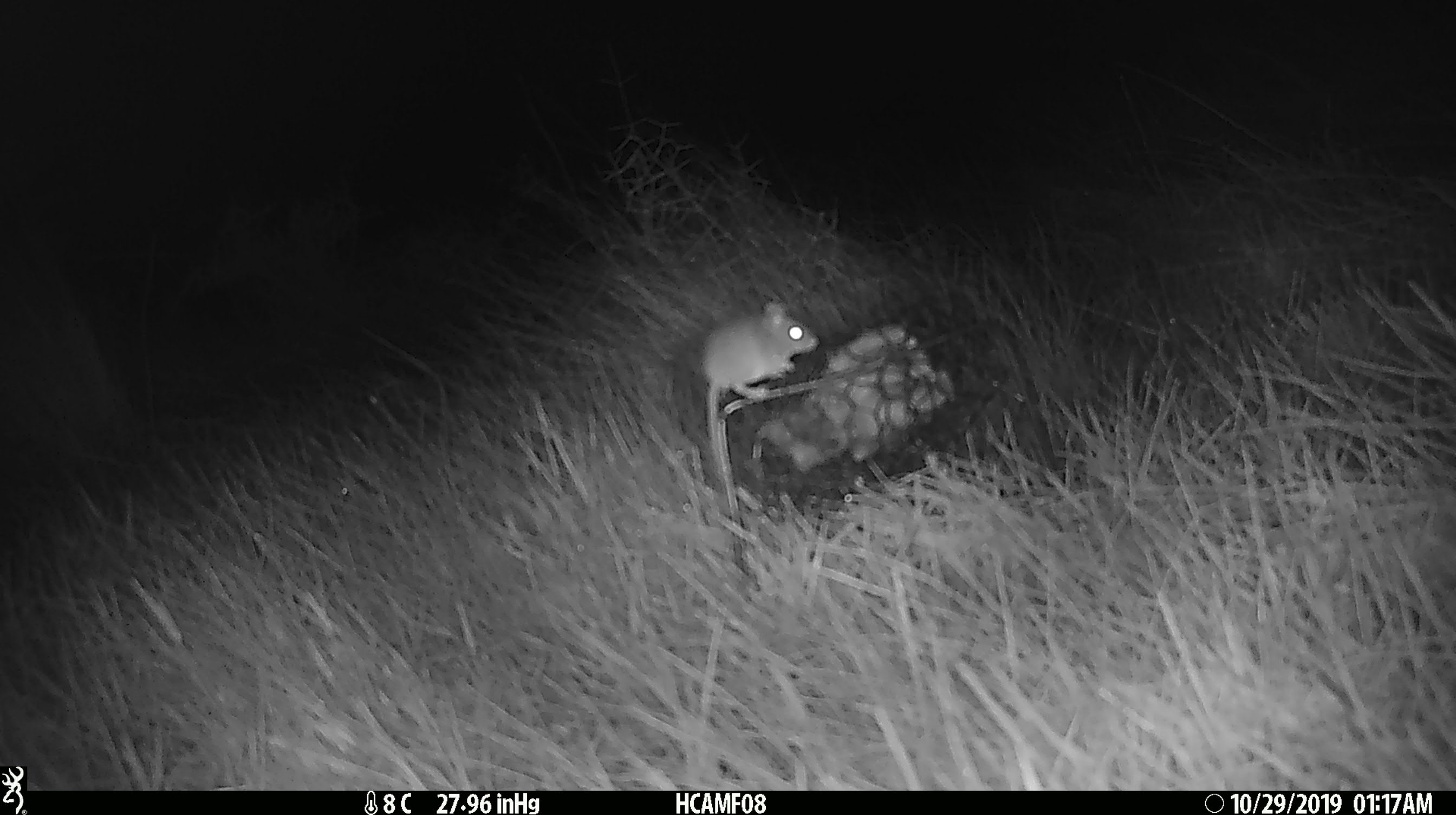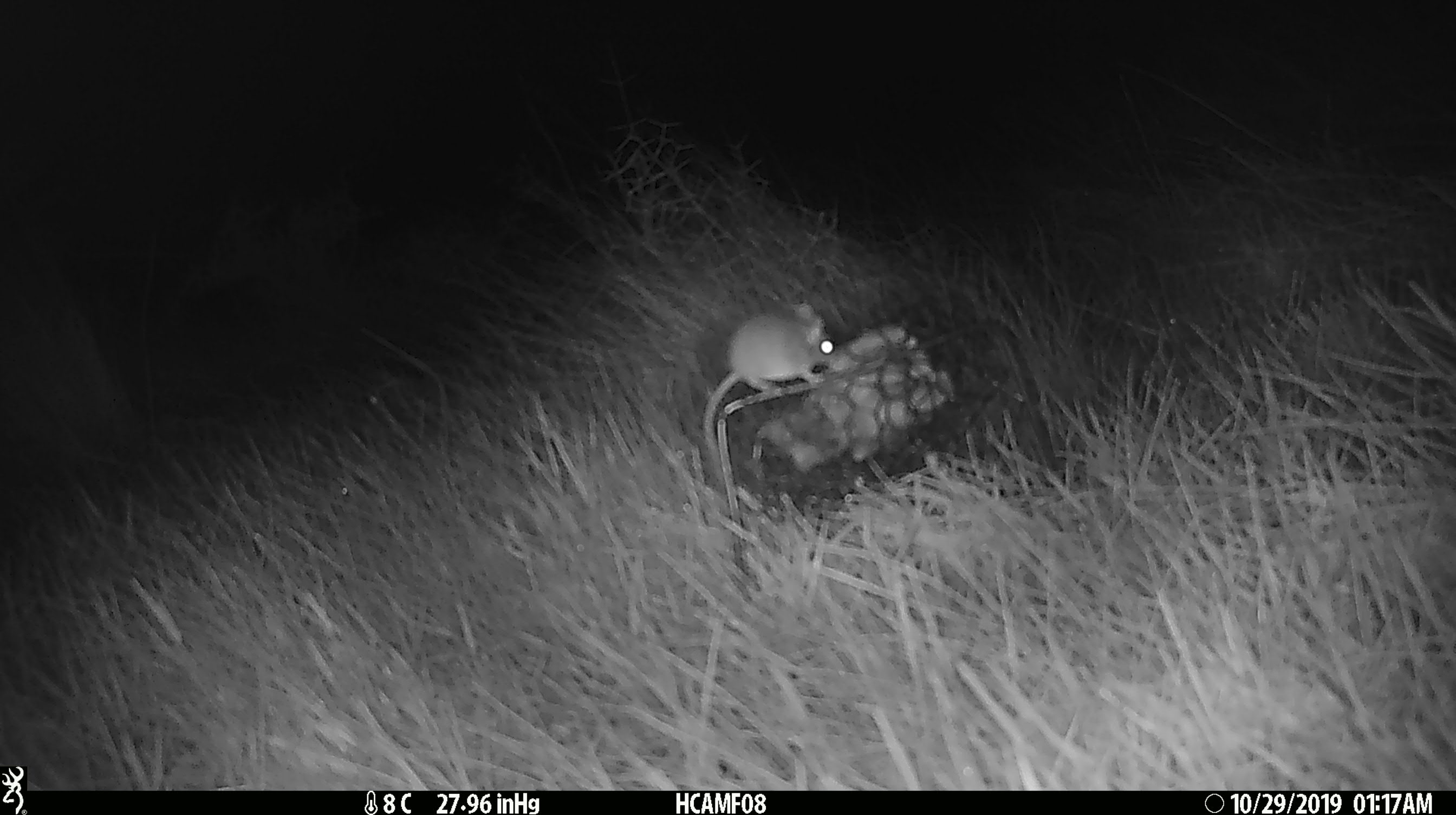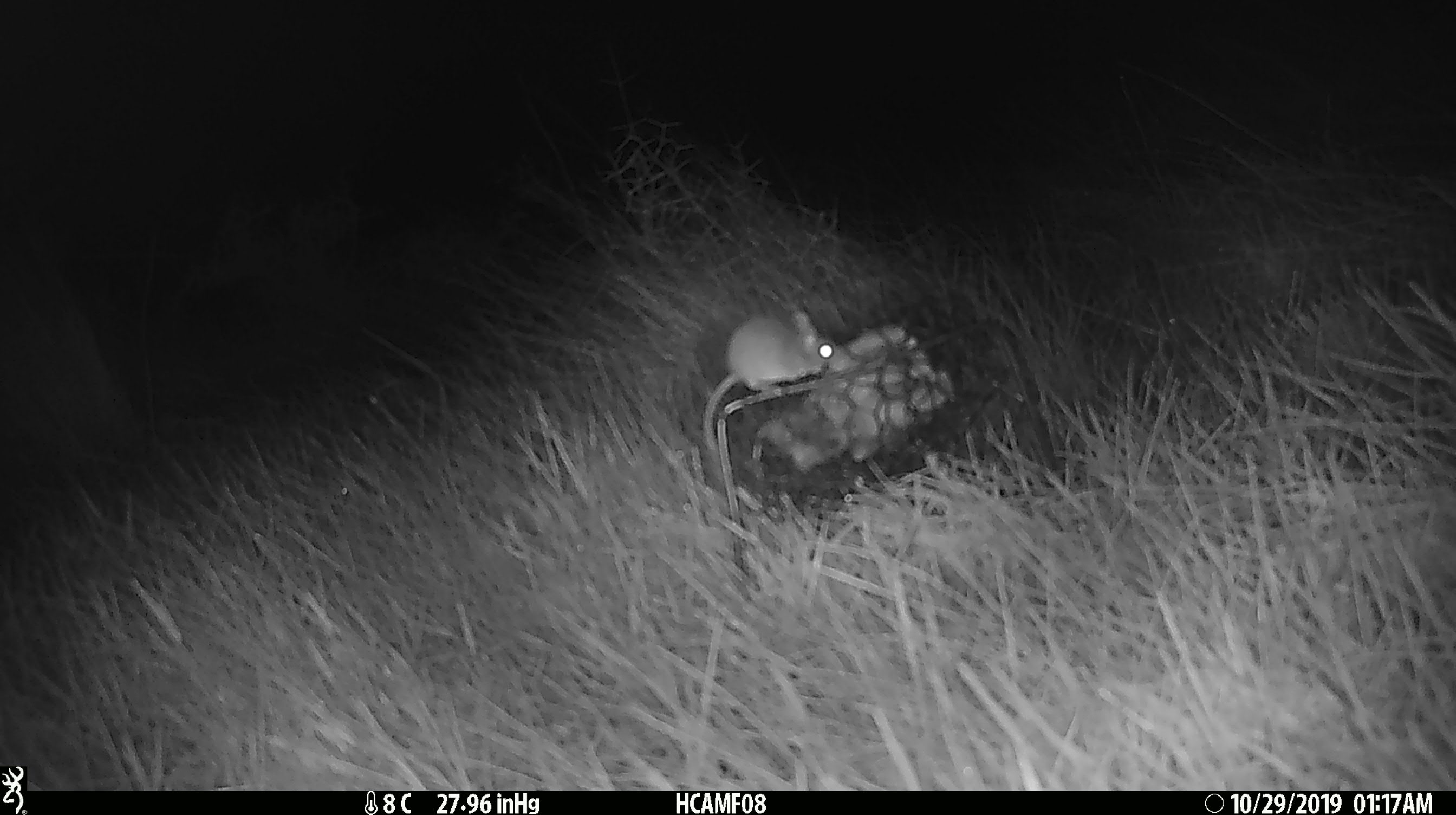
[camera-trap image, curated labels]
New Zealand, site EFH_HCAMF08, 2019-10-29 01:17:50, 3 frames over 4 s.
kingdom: Animalia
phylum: Chordata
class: Mammalia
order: Rodentia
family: Muridae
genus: Mus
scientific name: Mus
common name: mouse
Mouse (Mus).